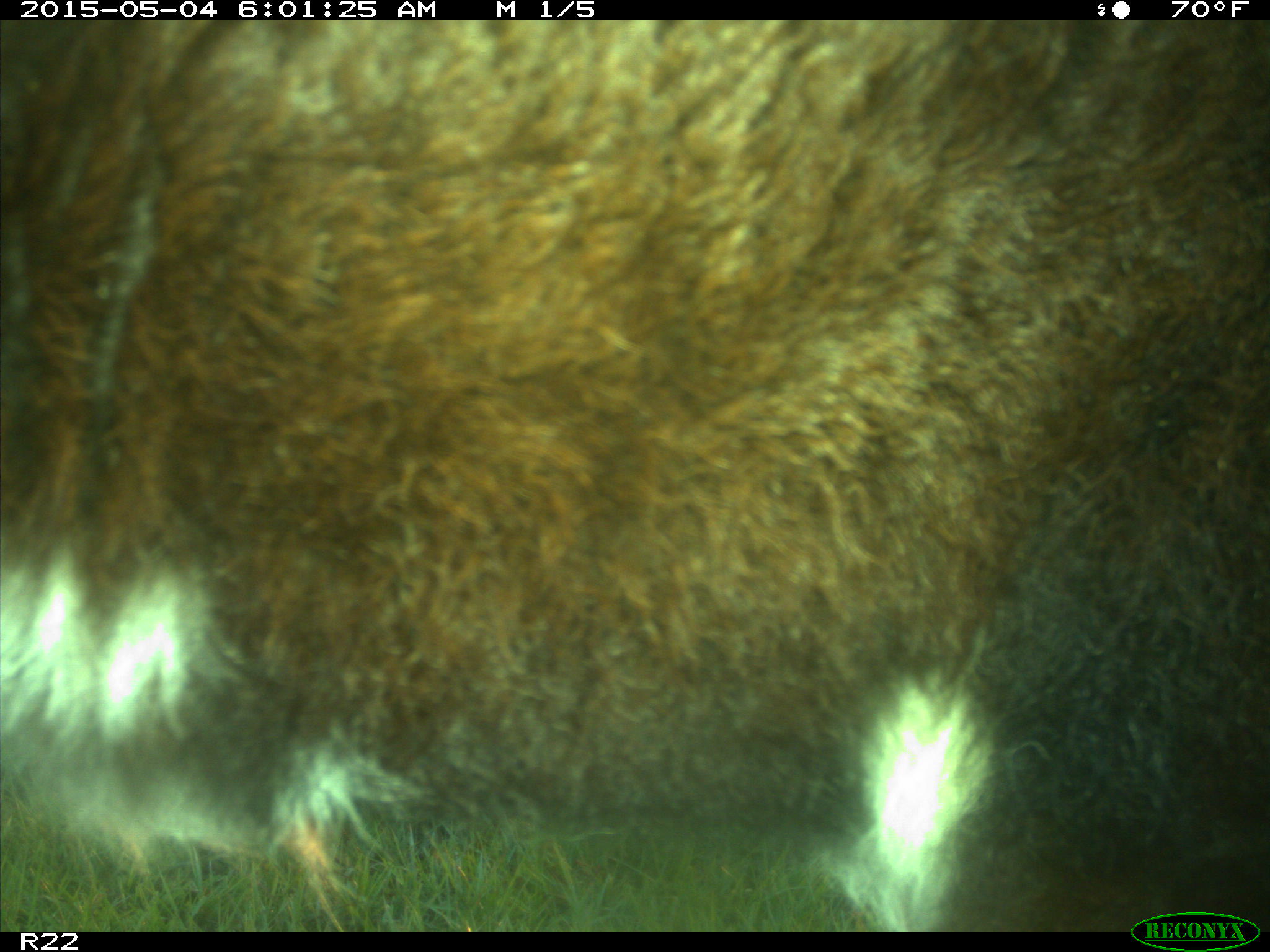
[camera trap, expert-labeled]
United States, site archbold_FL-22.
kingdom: Animalia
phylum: Chordata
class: Mammalia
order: Artiodactyla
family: Bovidae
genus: Bos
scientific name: Bos taurus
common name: domestic cow